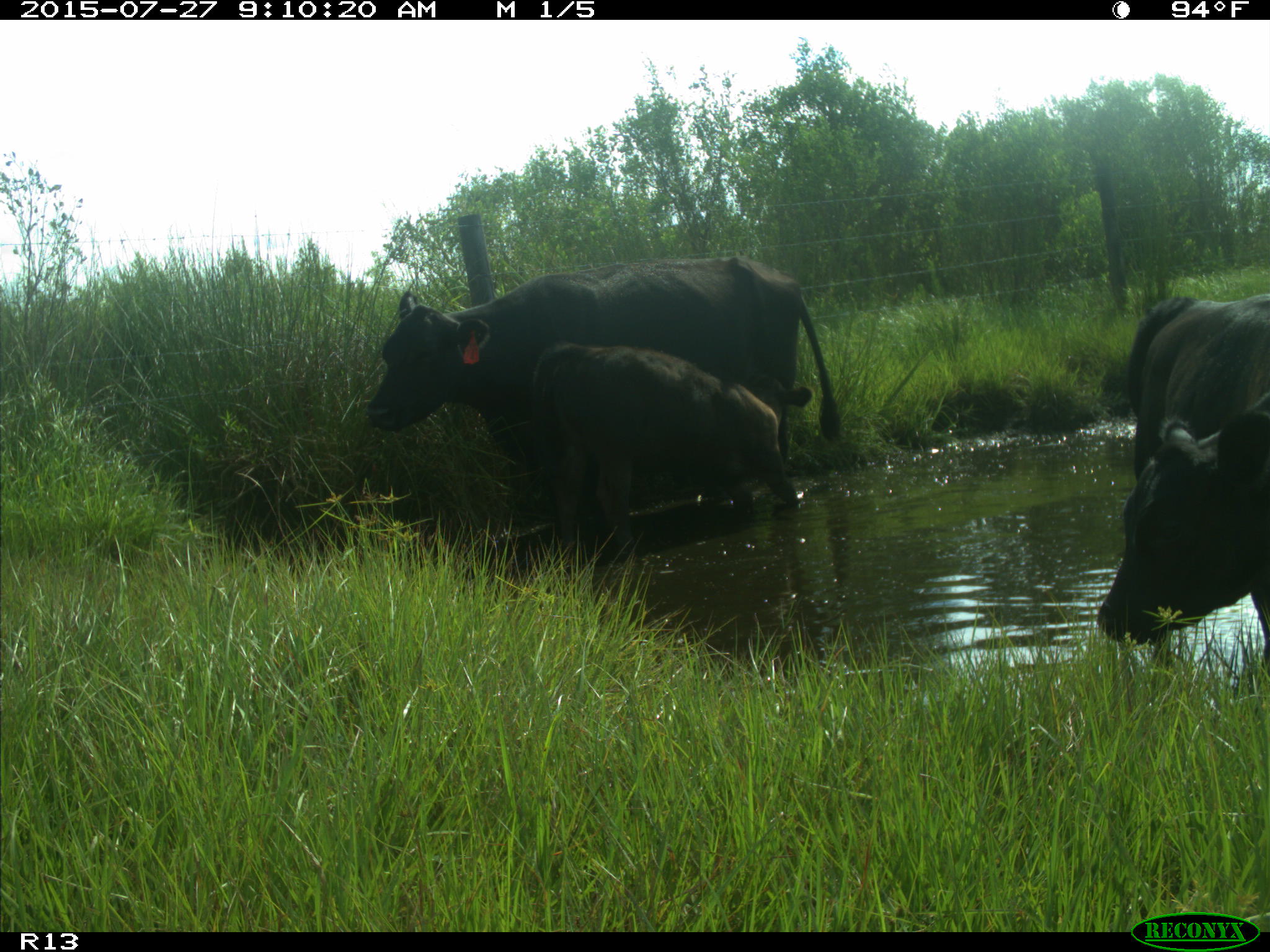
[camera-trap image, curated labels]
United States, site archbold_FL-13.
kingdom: Animalia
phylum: Chordata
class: Mammalia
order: Artiodactyla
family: Bovidae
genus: Bos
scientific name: Bos taurus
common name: domestic cow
Bos taurus (domestic cow).